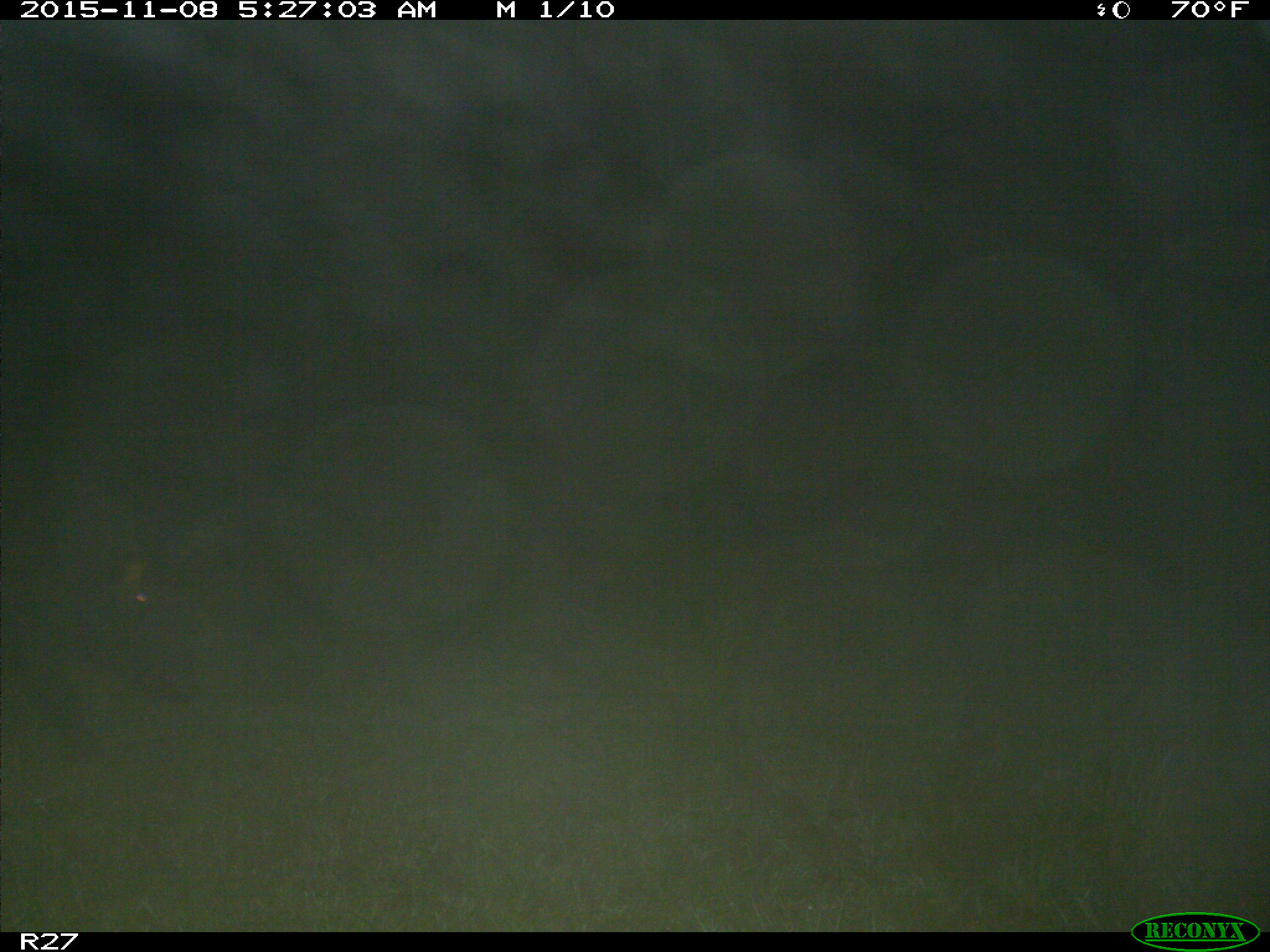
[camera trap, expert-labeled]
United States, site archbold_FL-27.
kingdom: Animalia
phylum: Chordata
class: Mammalia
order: Artiodactyla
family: Suidae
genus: Sus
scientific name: Sus scrofa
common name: wild boar